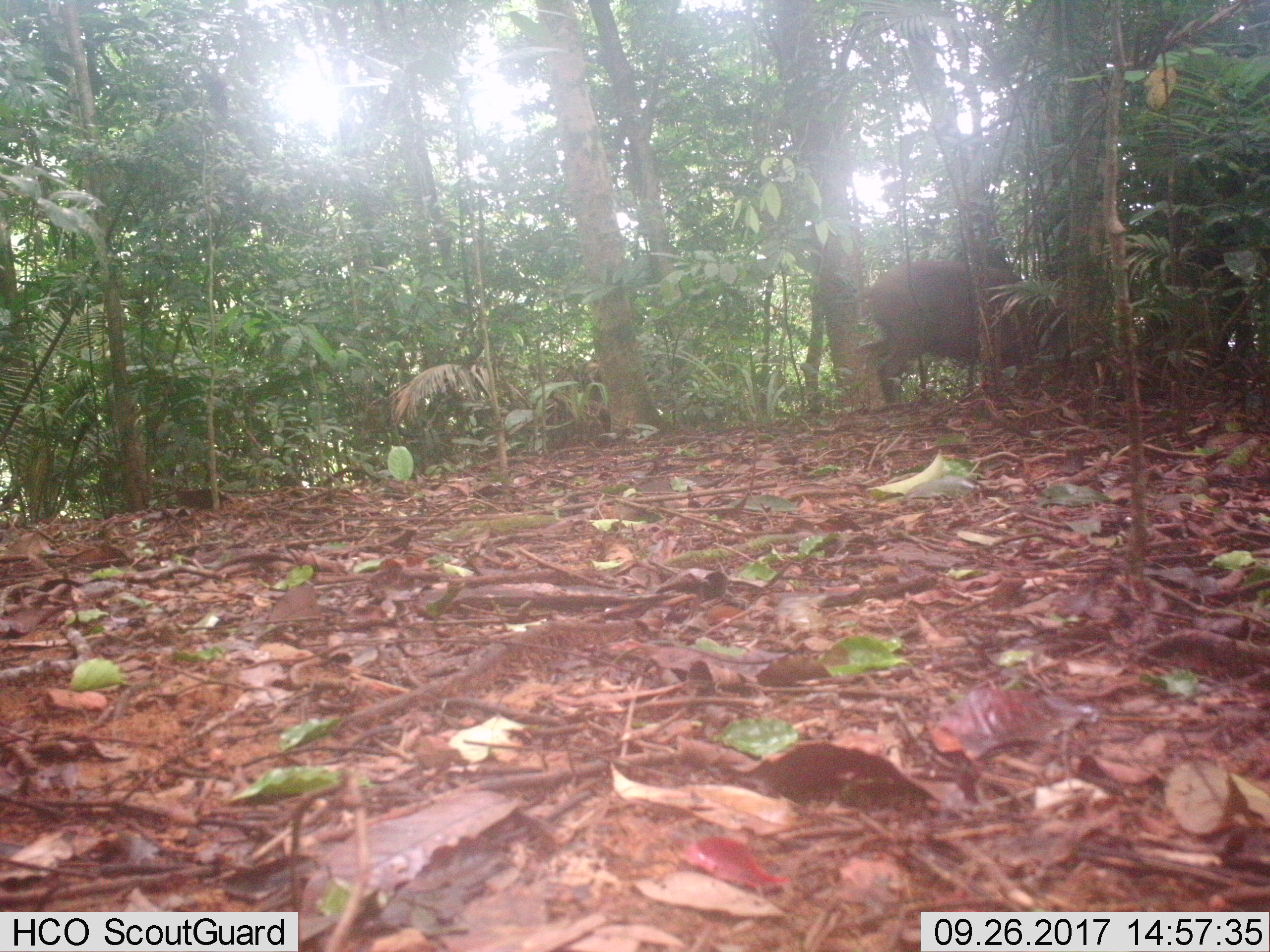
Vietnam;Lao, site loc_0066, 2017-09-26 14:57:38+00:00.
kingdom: Animalia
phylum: Chordata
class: Mammalia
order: Artiodactyla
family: Suidae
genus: Sus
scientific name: Sus scrofa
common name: eurasian wild pig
Eurasian wild pig (Sus scrofa). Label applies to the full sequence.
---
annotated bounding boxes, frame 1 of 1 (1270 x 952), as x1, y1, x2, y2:
eurasian wild pig: 859, 254, 1060, 412